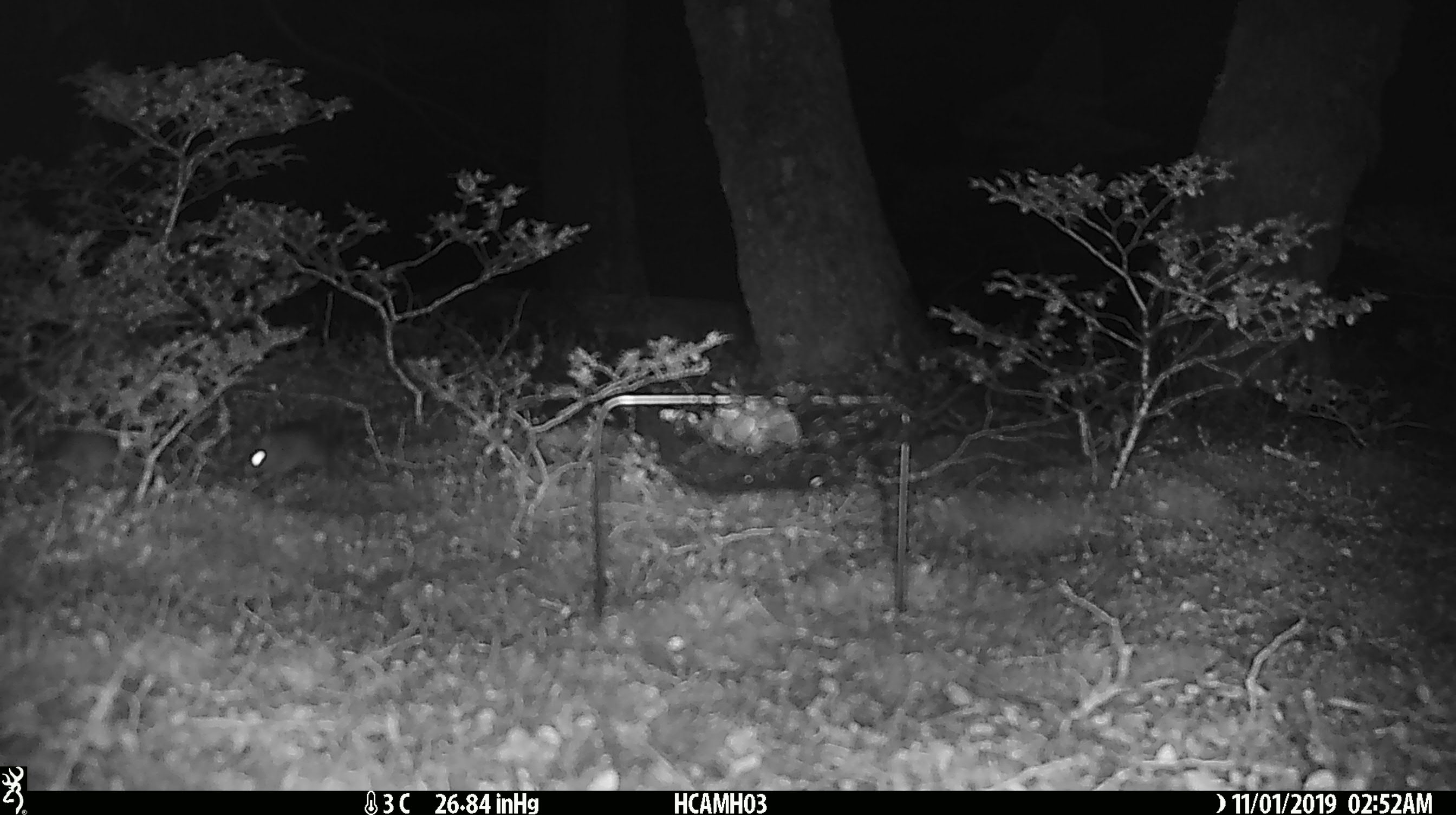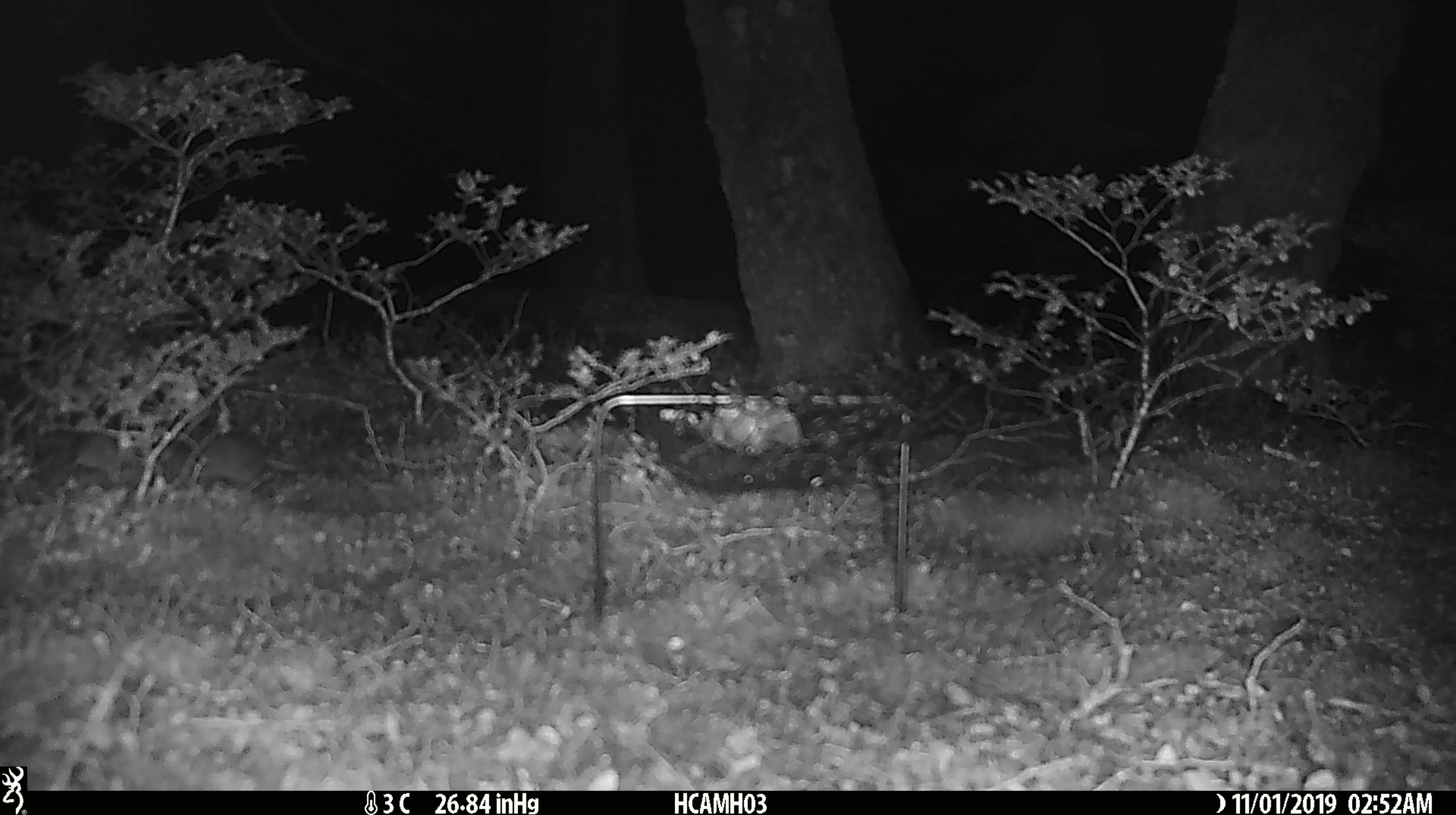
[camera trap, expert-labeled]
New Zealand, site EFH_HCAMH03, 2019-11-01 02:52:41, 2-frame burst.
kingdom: Animalia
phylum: Chordata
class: Mammalia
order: Rodentia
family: Muridae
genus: Mus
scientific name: Mus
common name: mouse